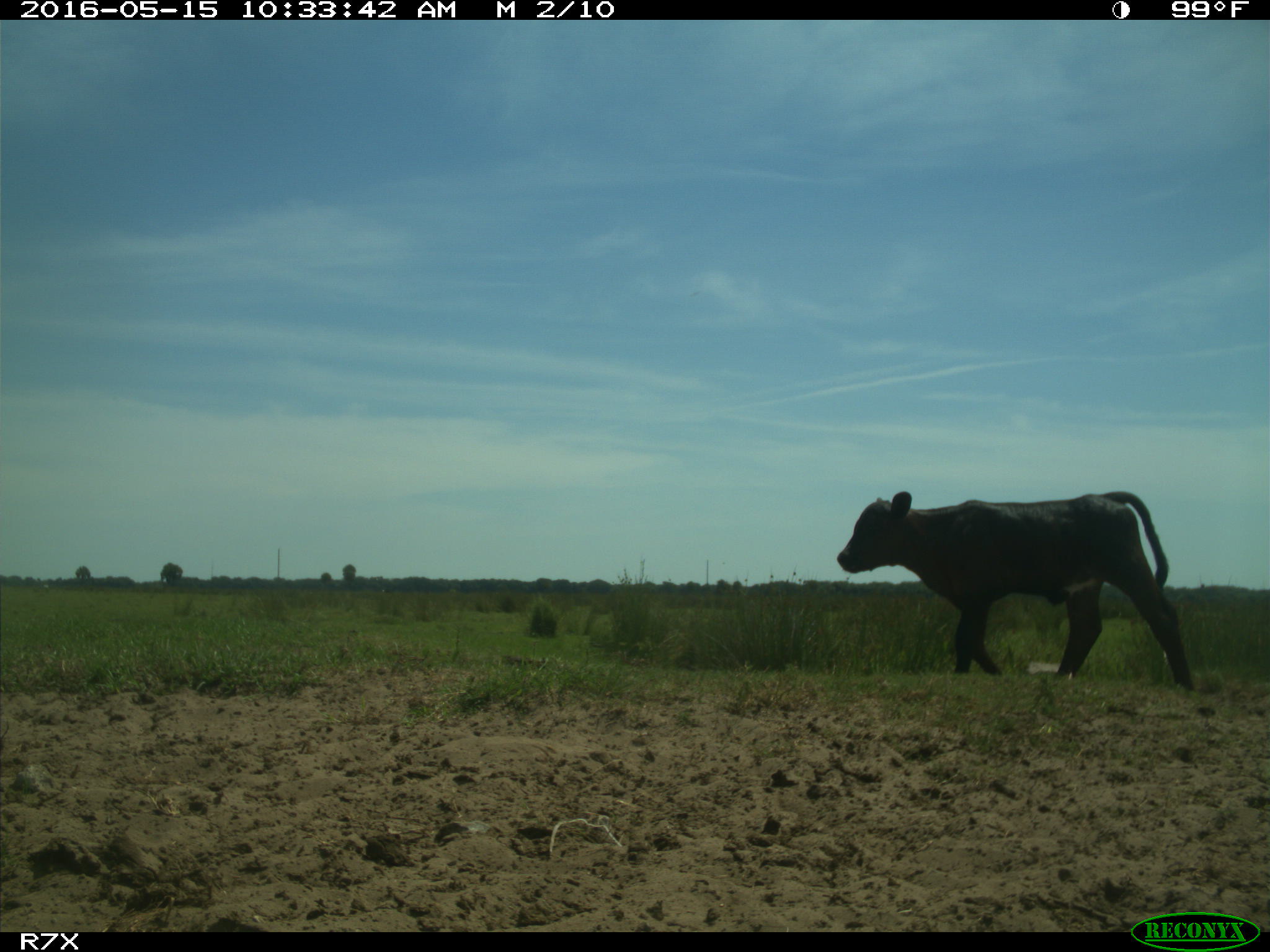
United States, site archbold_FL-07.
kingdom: Animalia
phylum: Chordata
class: Mammalia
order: Artiodactyla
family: Bovidae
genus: Bos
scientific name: Bos taurus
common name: domestic cow